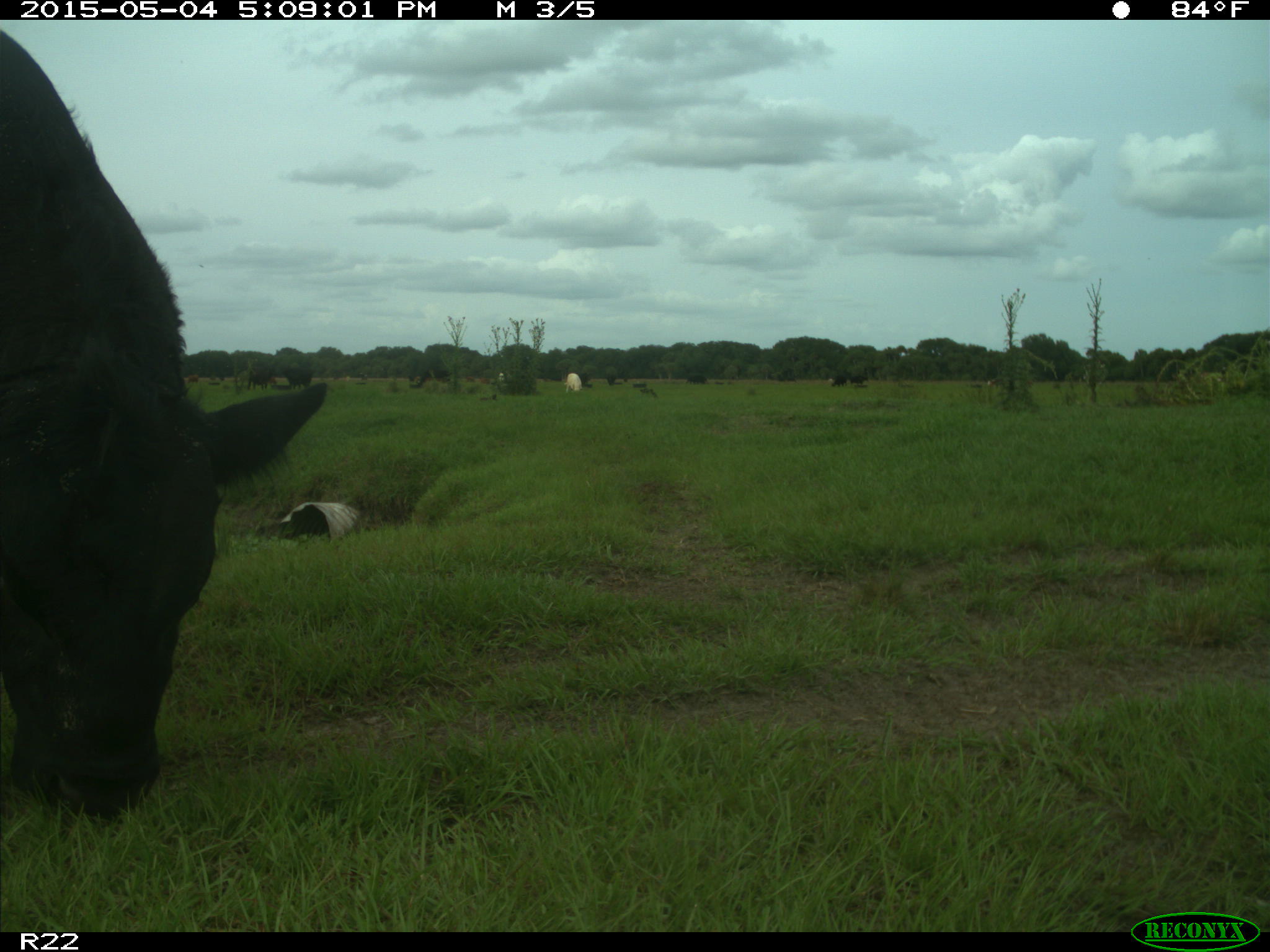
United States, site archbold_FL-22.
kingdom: Animalia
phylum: Chordata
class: Mammalia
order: Artiodactyla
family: Bovidae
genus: Bos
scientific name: Bos taurus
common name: domestic cow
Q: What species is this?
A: Bos taurus (domestic cow).